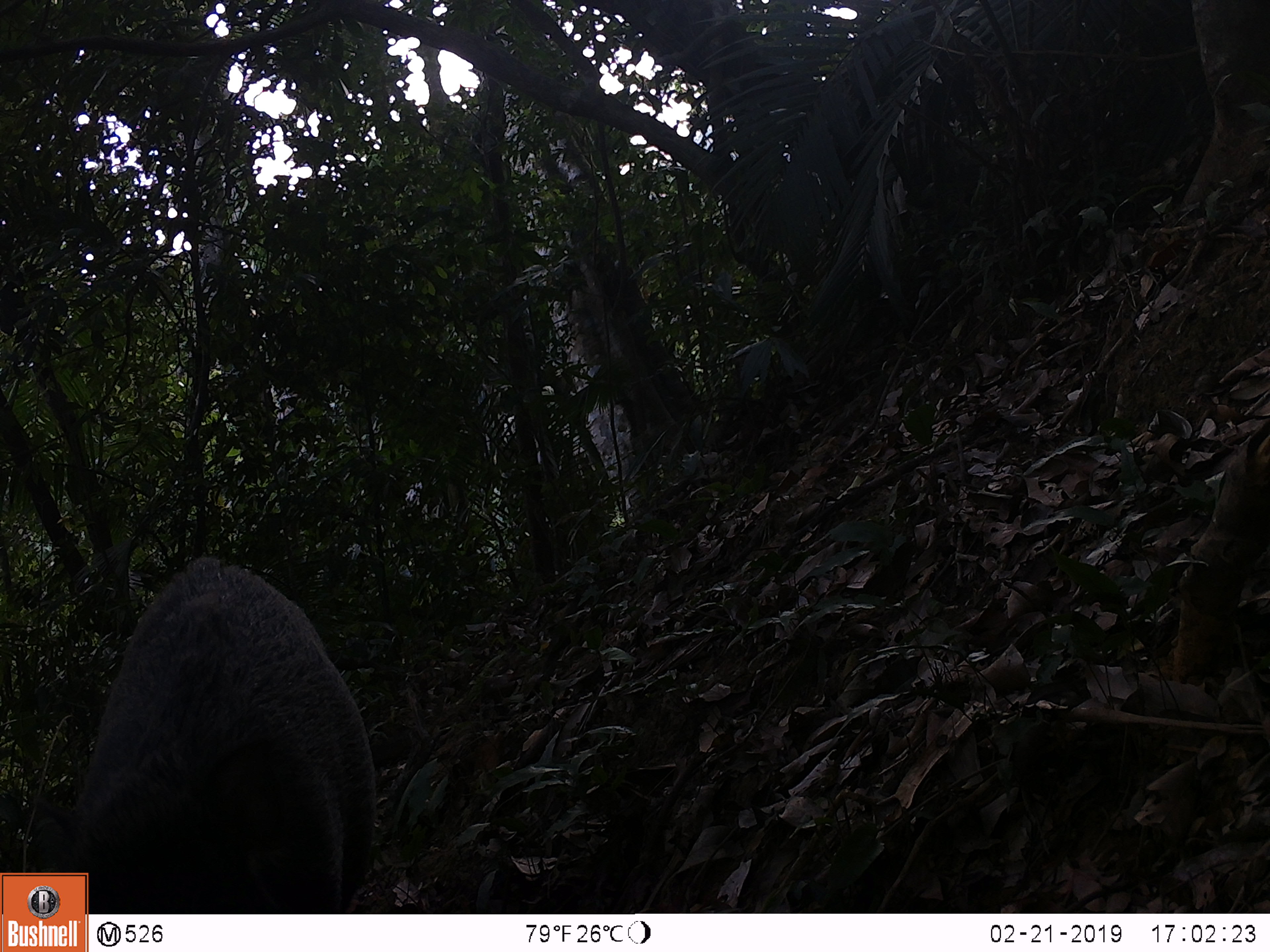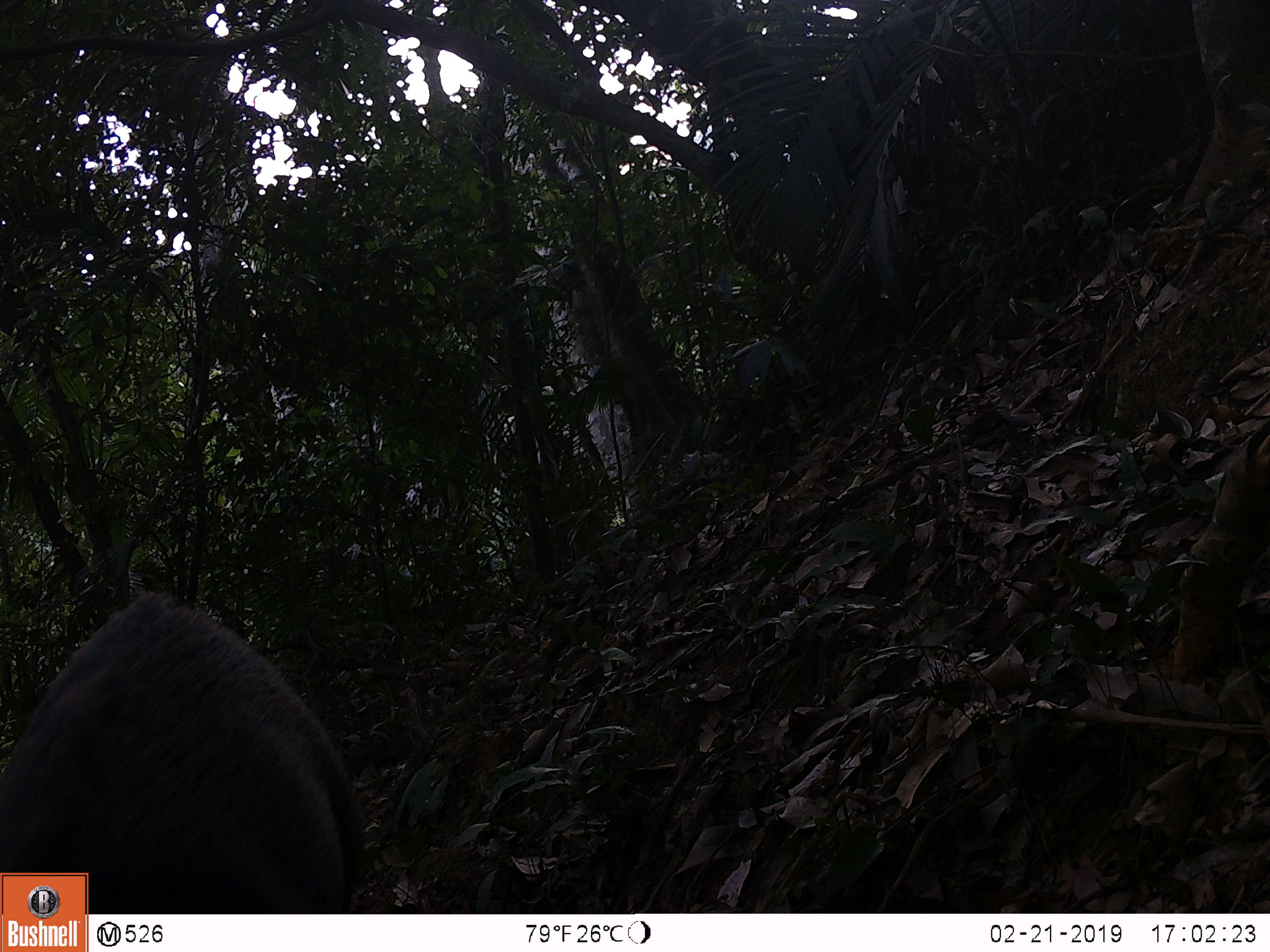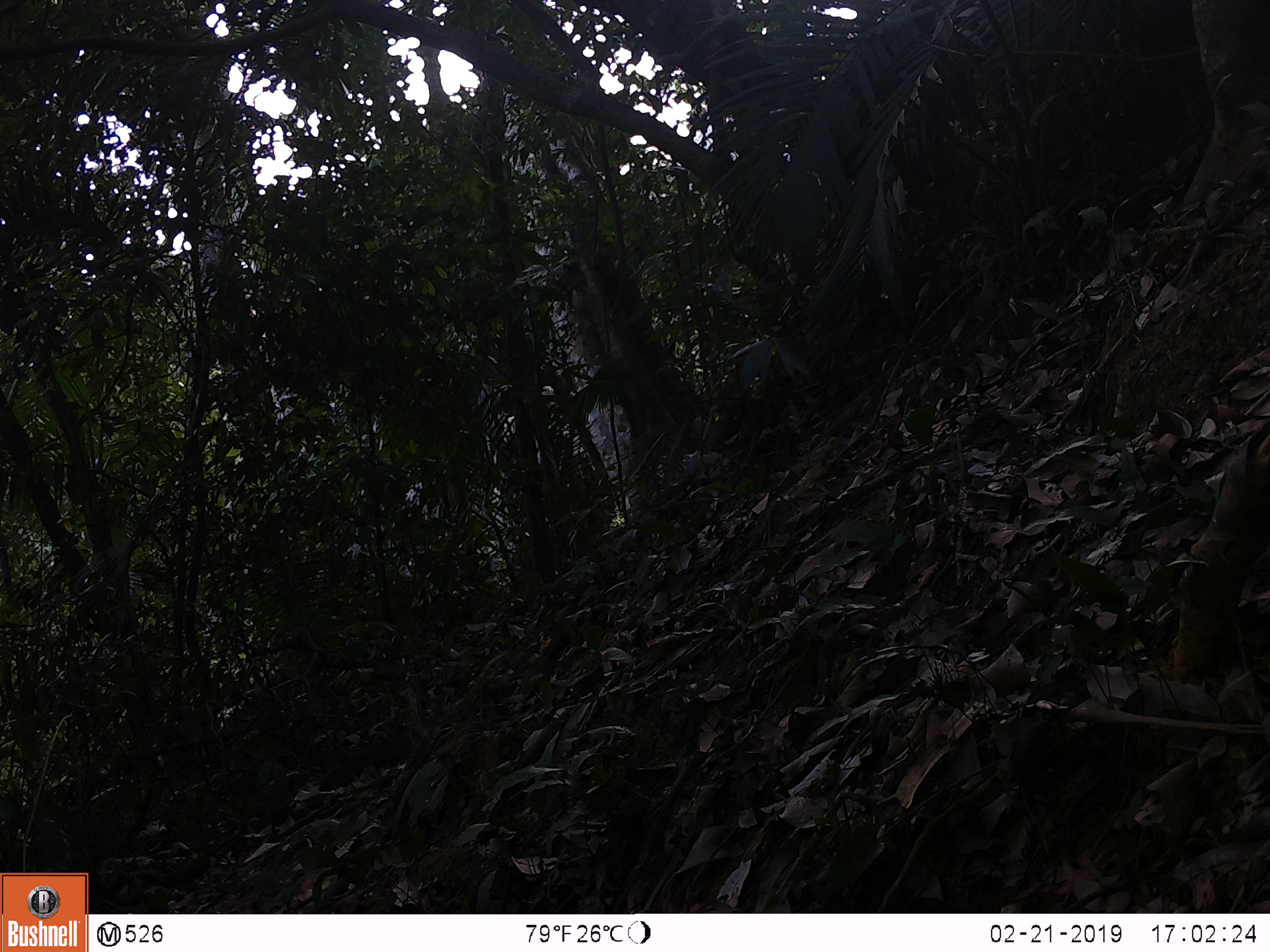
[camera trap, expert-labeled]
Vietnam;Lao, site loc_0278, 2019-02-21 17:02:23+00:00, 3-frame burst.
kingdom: Animalia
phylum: Chordata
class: Mammalia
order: Artiodactyla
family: Suidae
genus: Sus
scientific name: Sus scrofa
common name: eurasian wild pig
Eurasian wild pig (Sus scrofa). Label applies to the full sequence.